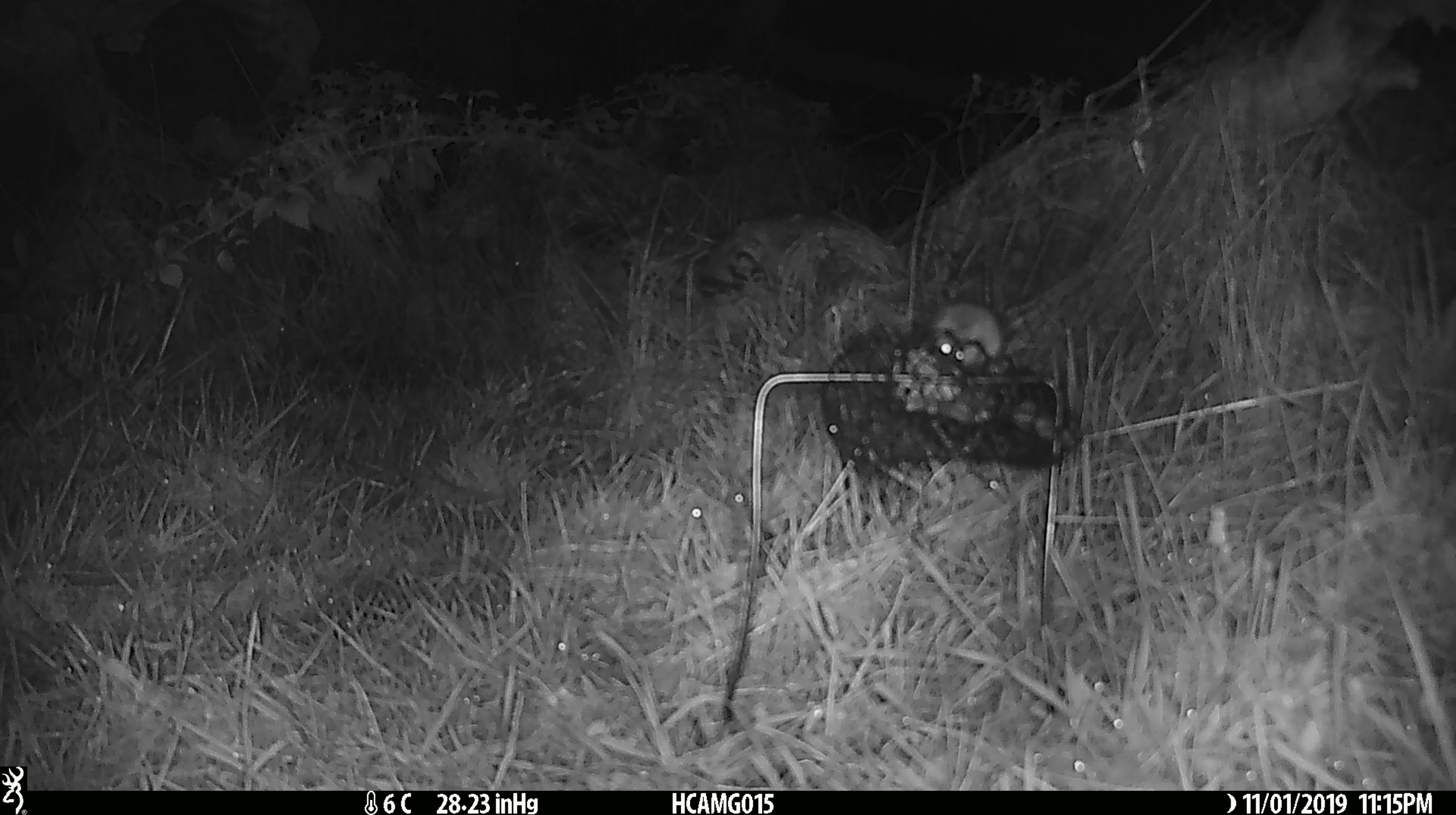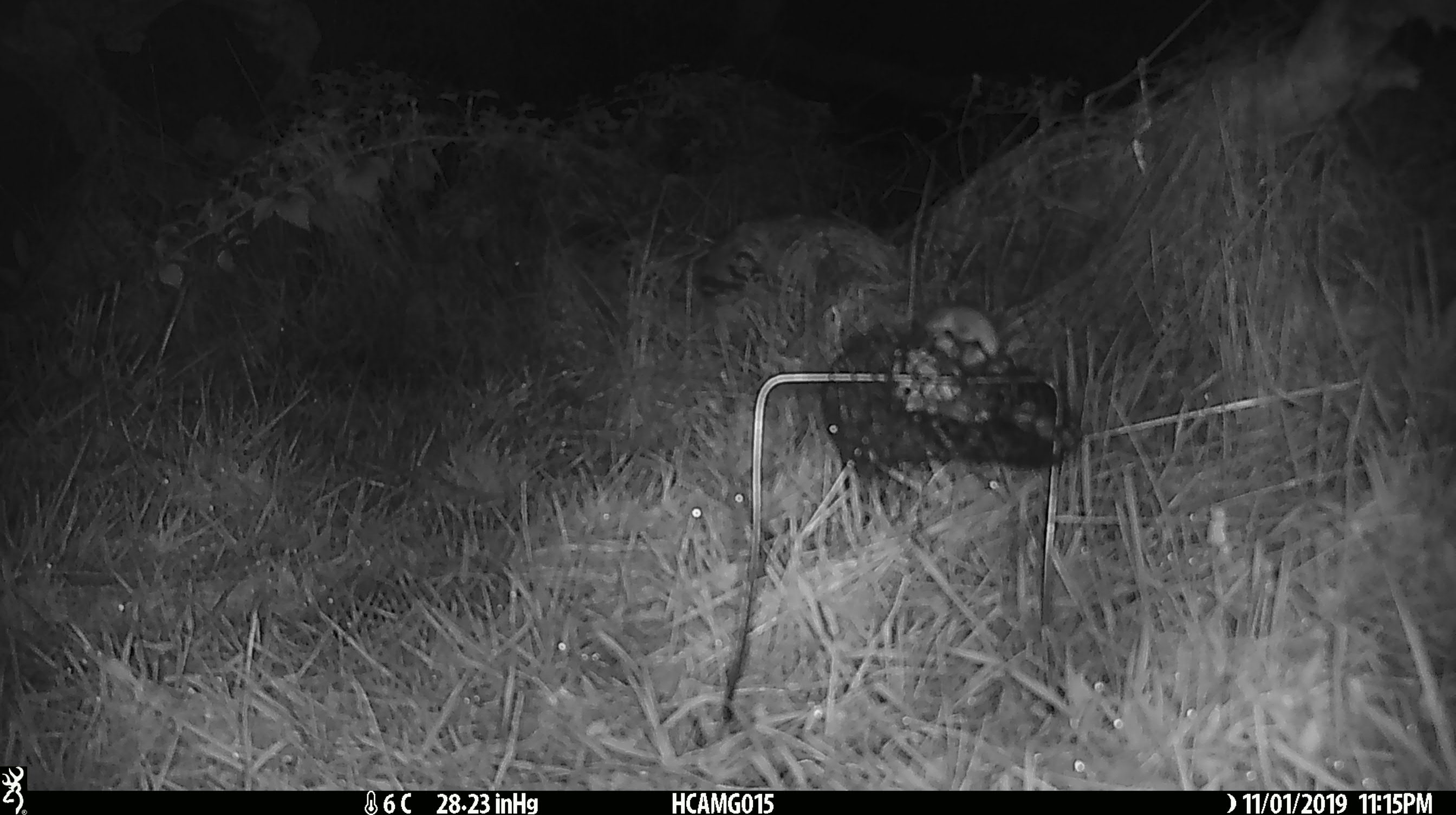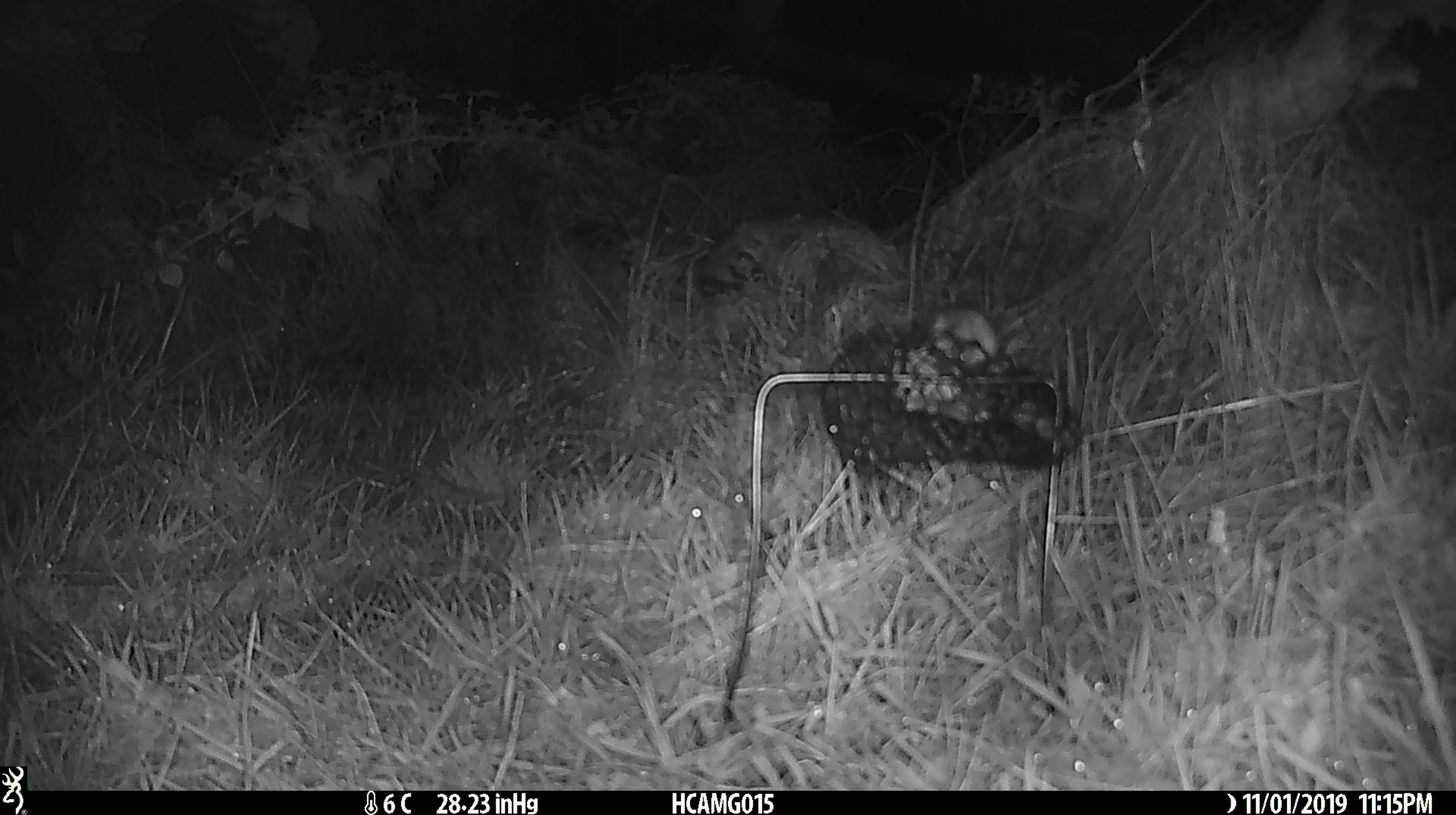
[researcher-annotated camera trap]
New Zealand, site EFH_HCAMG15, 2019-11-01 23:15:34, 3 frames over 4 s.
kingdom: Animalia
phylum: Chordata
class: Mammalia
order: Rodentia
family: Muridae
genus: Mus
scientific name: Mus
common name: mouse